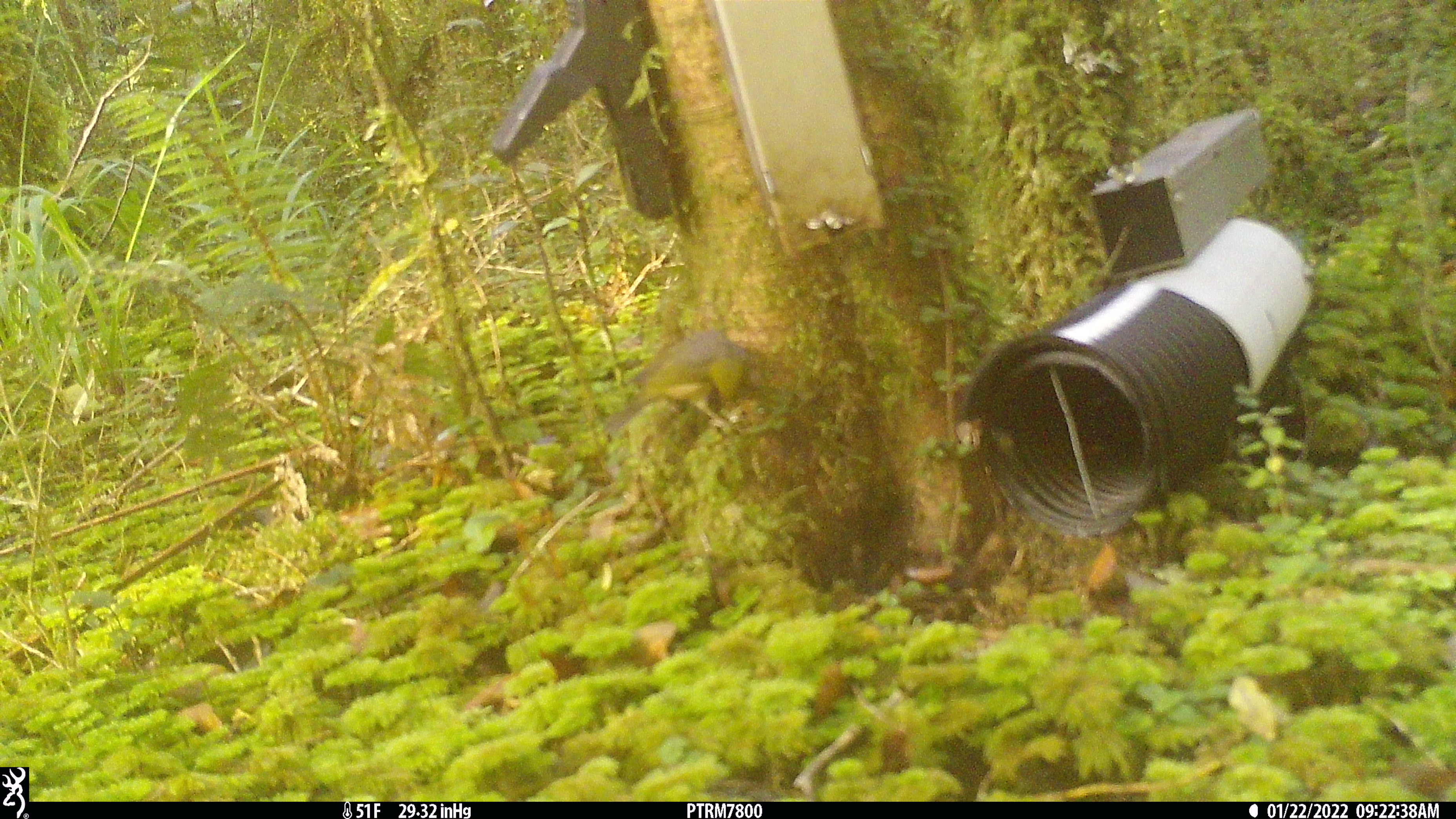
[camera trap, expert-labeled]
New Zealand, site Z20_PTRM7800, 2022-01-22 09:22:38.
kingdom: Animalia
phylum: Chordata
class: Aves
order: Passeriformes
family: Zosteropidae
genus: Zosterops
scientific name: Zosterops lateralis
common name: silvereye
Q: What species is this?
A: Silvereye (Zosterops lateralis).